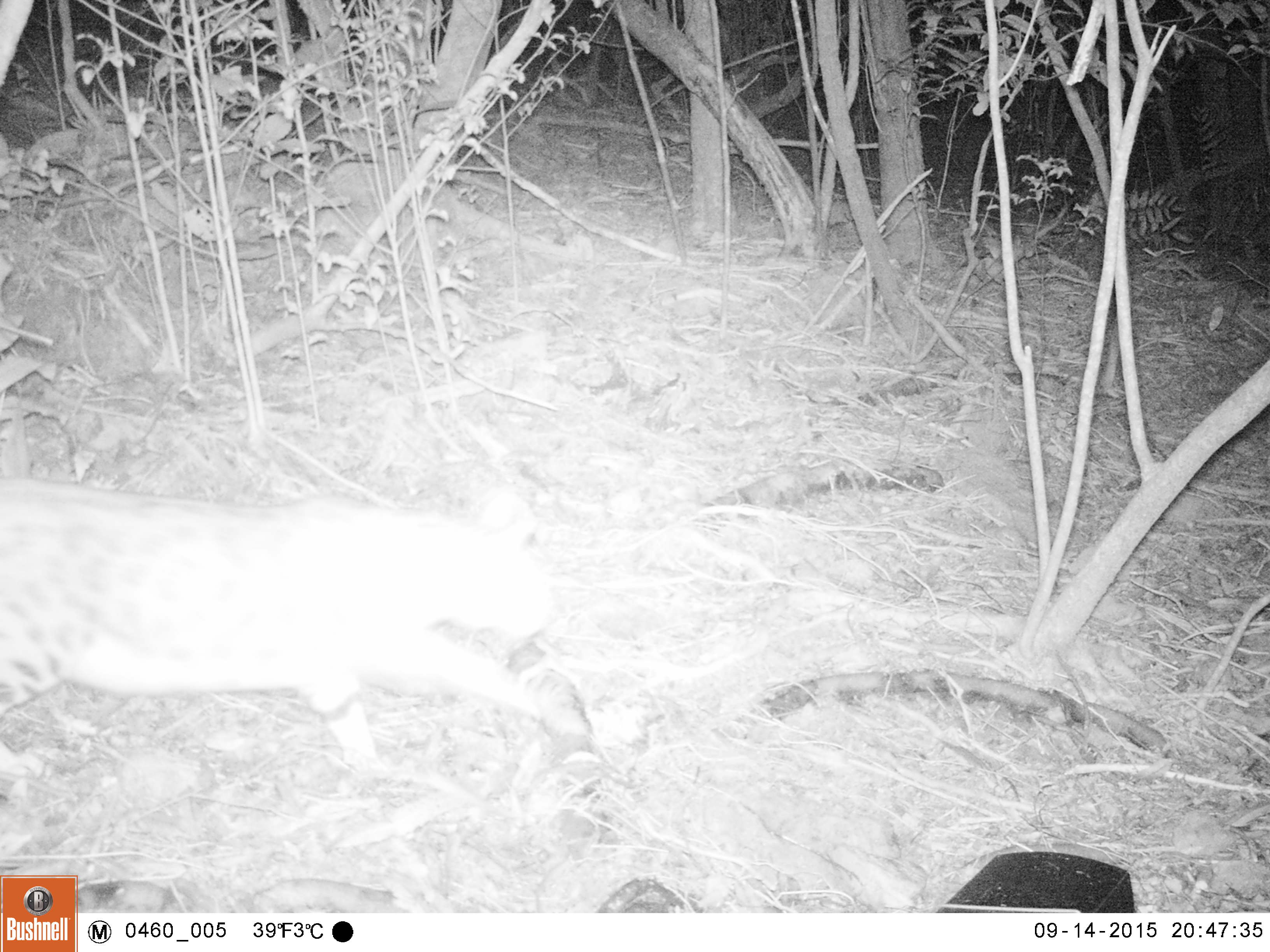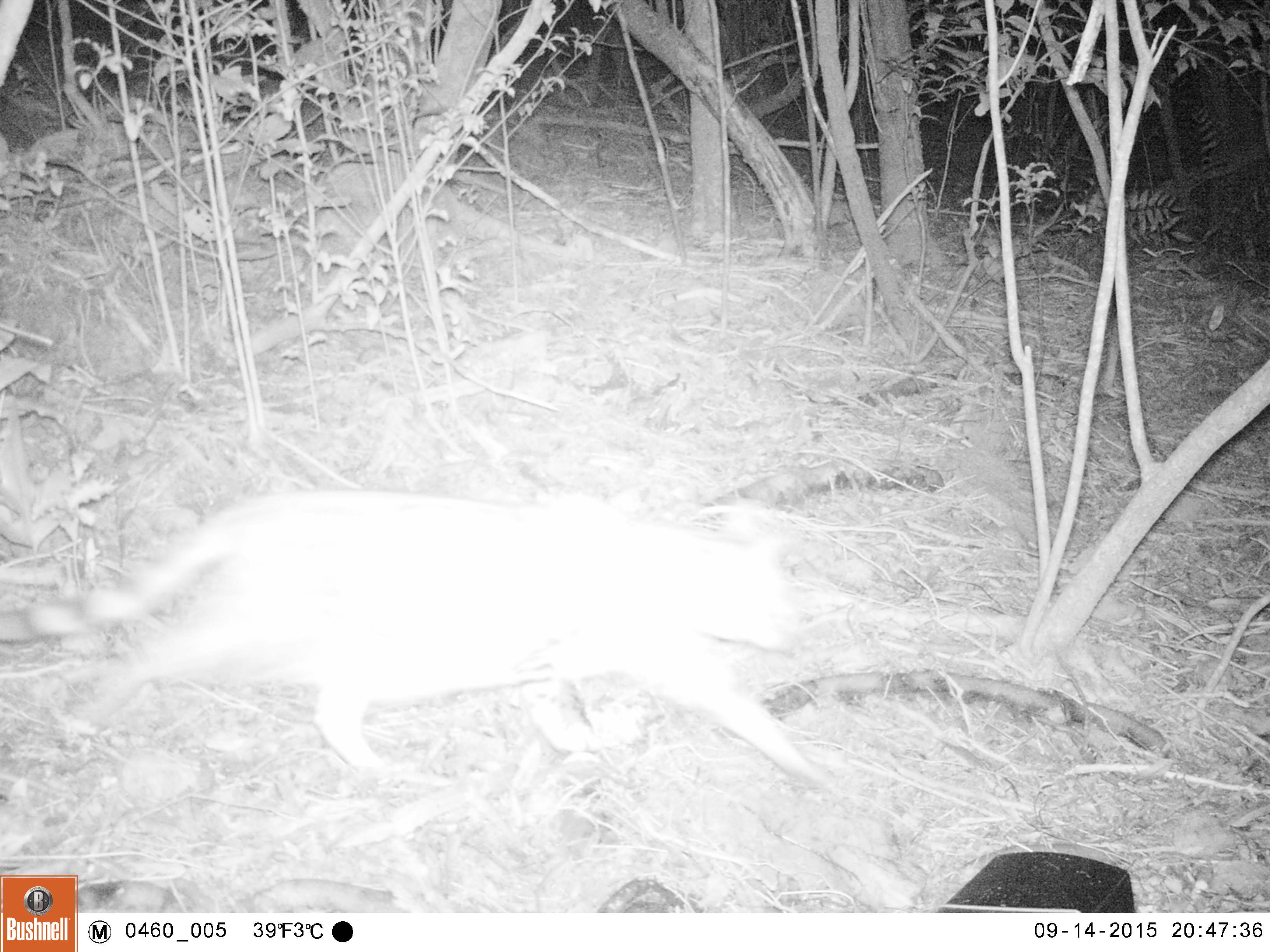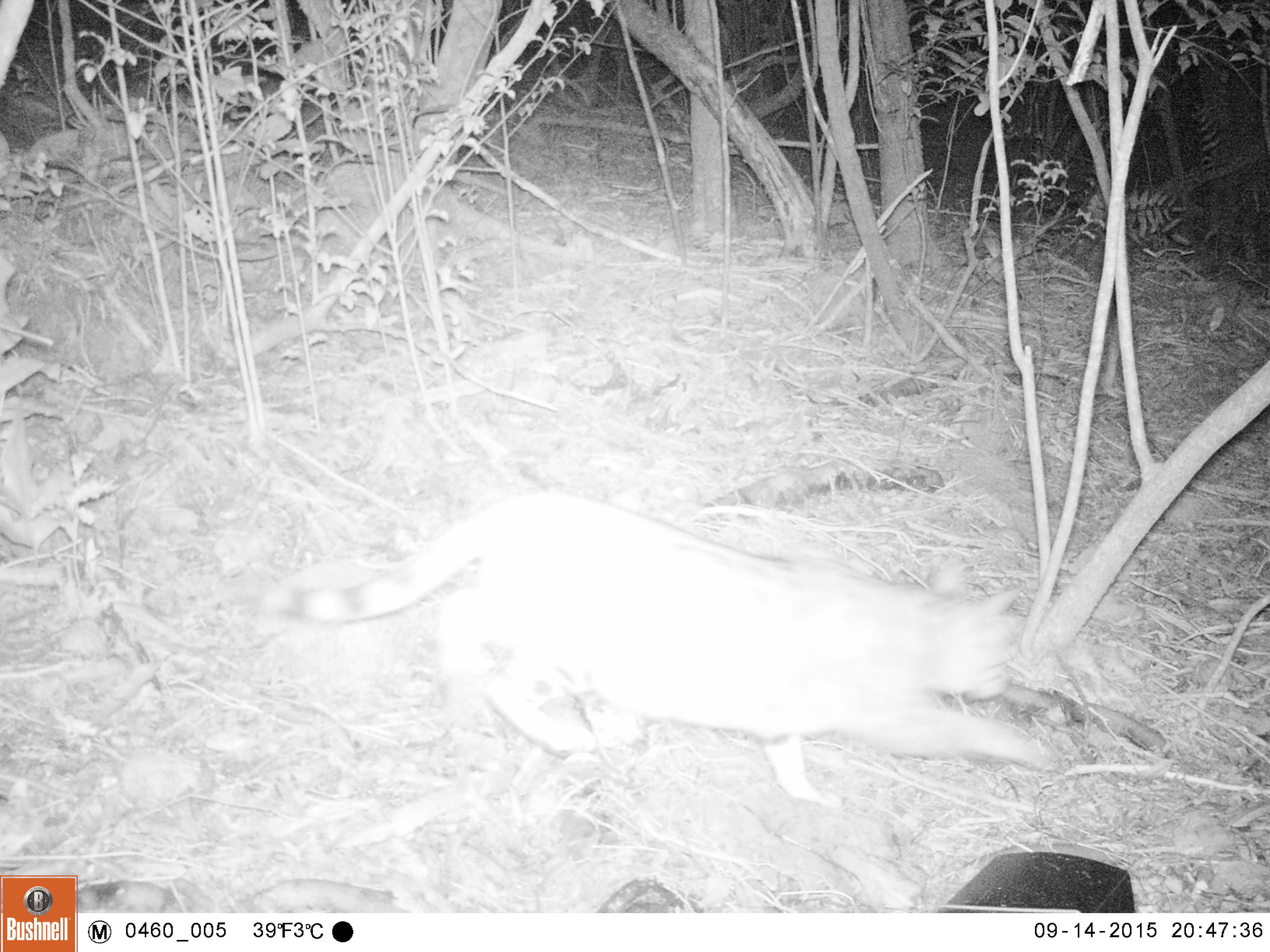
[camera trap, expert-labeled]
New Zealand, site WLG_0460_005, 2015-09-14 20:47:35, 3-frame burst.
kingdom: Animalia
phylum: Chordata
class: Mammalia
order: Carnivora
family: Felidae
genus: Felis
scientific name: Felis catus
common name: domestic cat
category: cat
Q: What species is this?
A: Cat (domestic cat) (Felis catus).